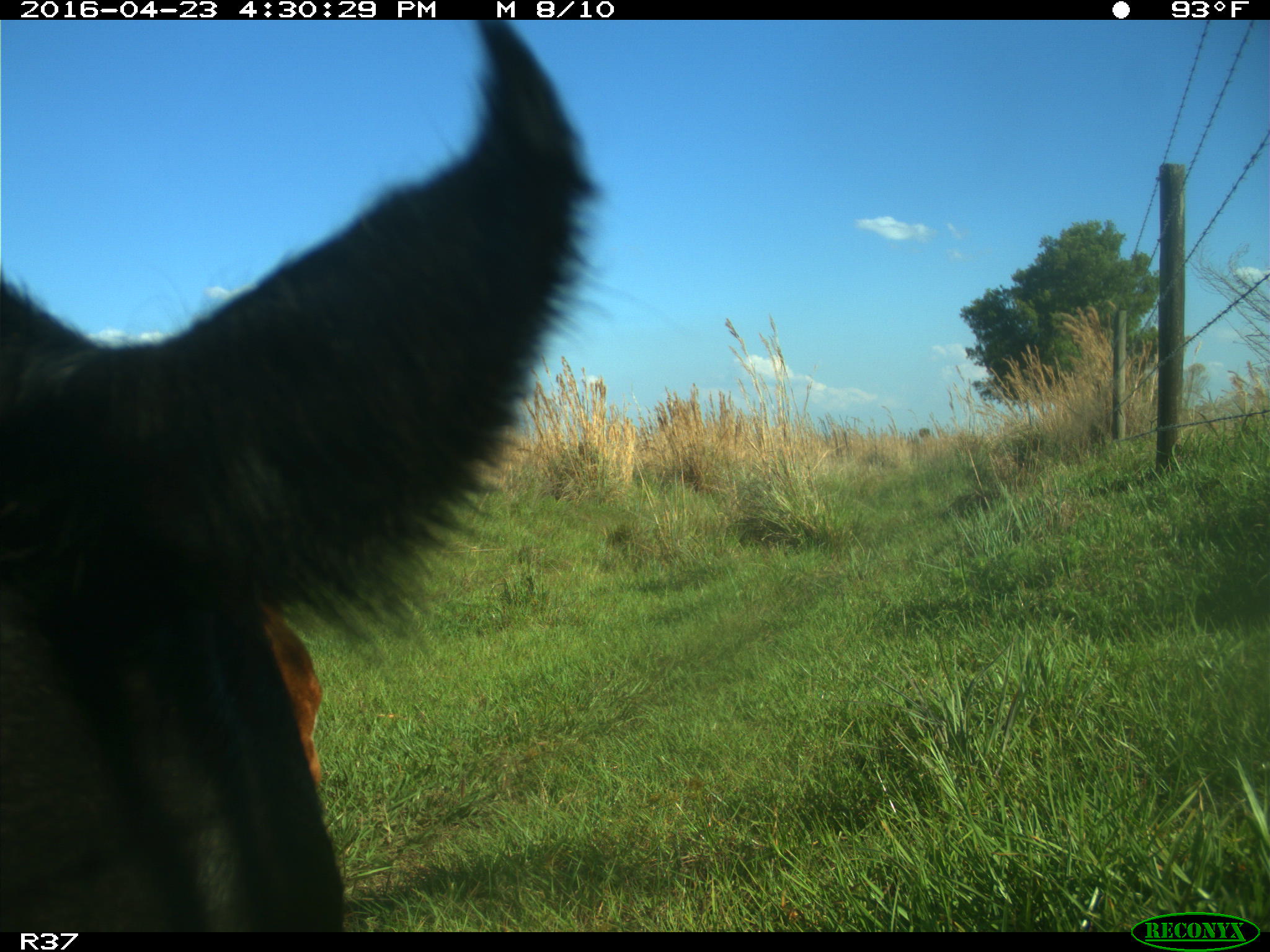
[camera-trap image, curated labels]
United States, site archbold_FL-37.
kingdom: Animalia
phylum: Chordata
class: Mammalia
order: Artiodactyla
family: Bovidae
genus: Bos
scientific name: Bos taurus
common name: domestic cow